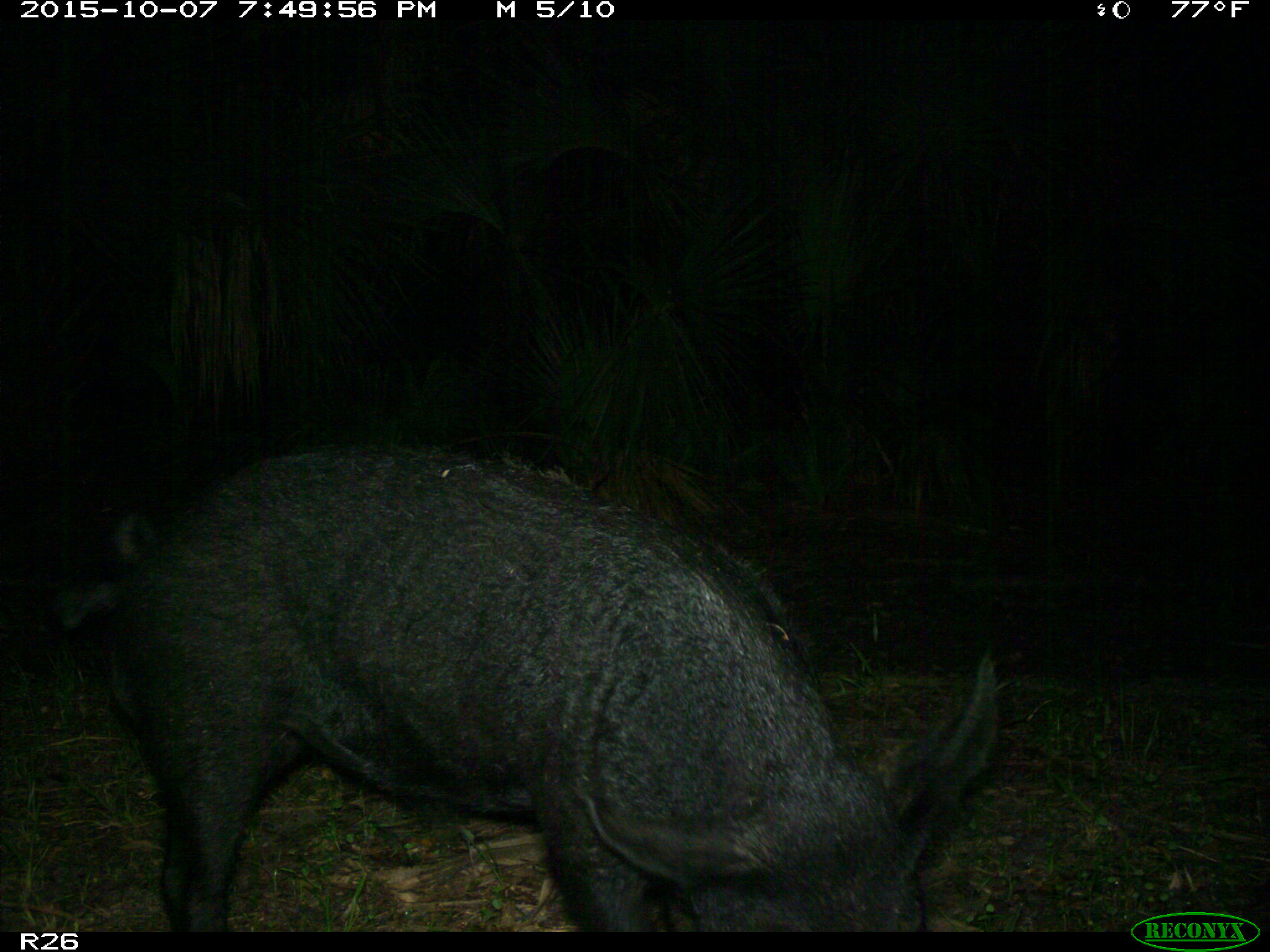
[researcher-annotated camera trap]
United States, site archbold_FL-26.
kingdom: Animalia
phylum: Chordata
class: Mammalia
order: Artiodactyla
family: Suidae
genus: Sus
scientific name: Sus scrofa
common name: wild boar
Sus scrofa (wild boar).